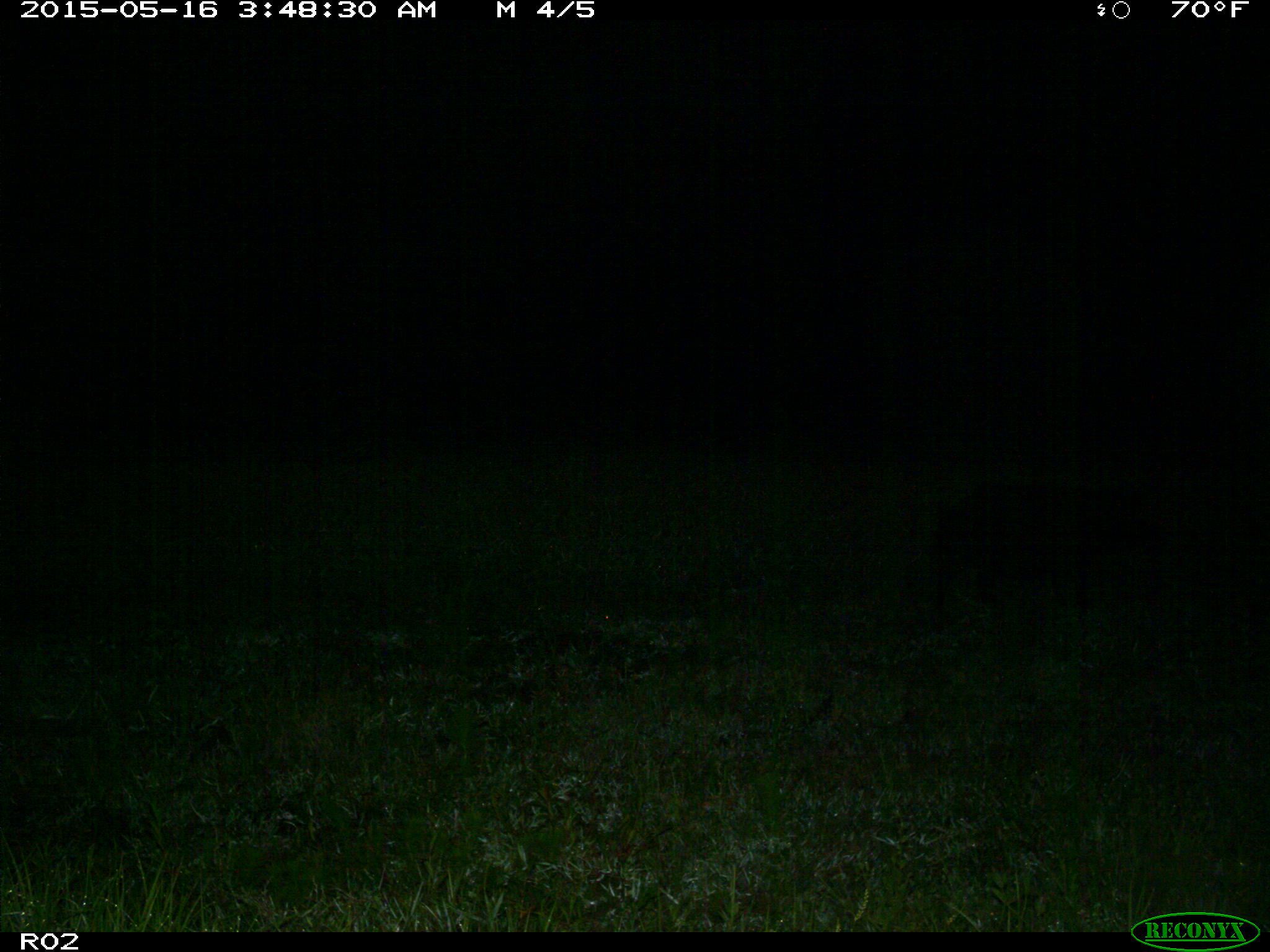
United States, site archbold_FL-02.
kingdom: Animalia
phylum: Chordata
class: Mammalia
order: Artiodactyla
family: Suidae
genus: Sus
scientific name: Sus scrofa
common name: wild boar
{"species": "Sus scrofa (wild boar)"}